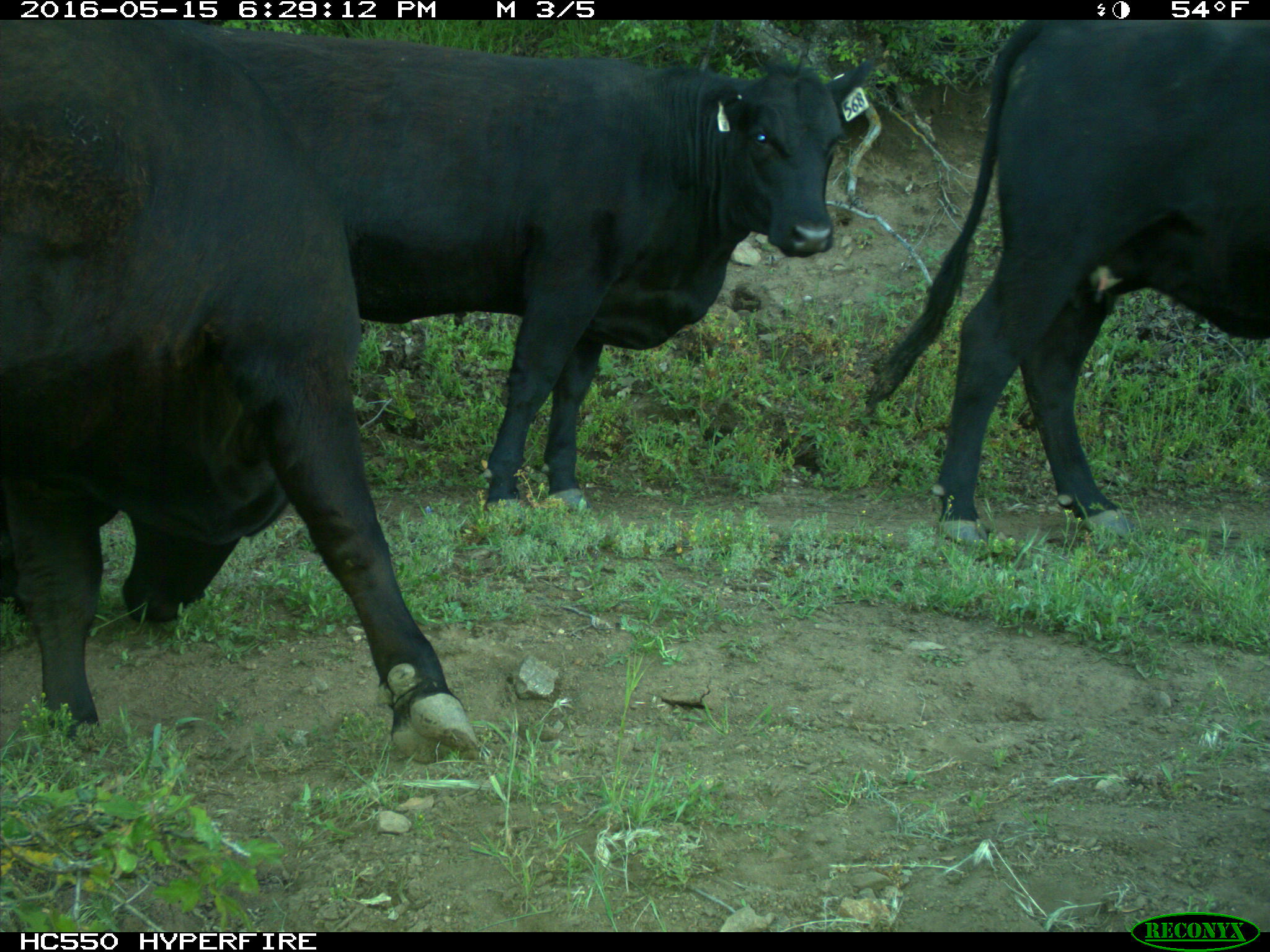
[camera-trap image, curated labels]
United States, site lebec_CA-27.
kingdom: Animalia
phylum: Chordata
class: Mammalia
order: Artiodactyla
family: Bovidae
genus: Bos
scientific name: Bos taurus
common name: domestic cow